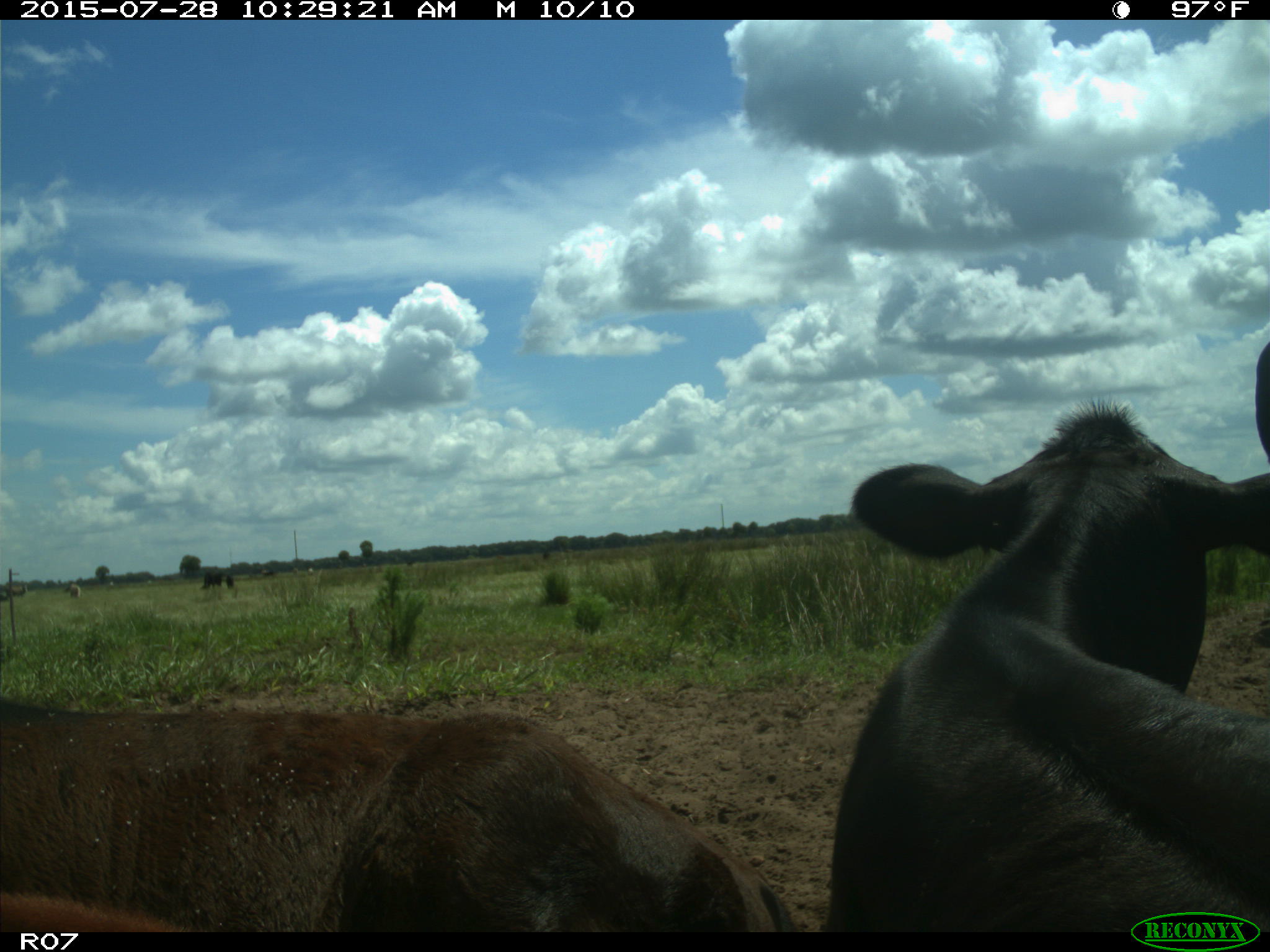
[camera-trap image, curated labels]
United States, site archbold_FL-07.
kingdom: Animalia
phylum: Chordata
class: Mammalia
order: Artiodactyla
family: Bovidae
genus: Bos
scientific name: Bos taurus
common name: domestic cow